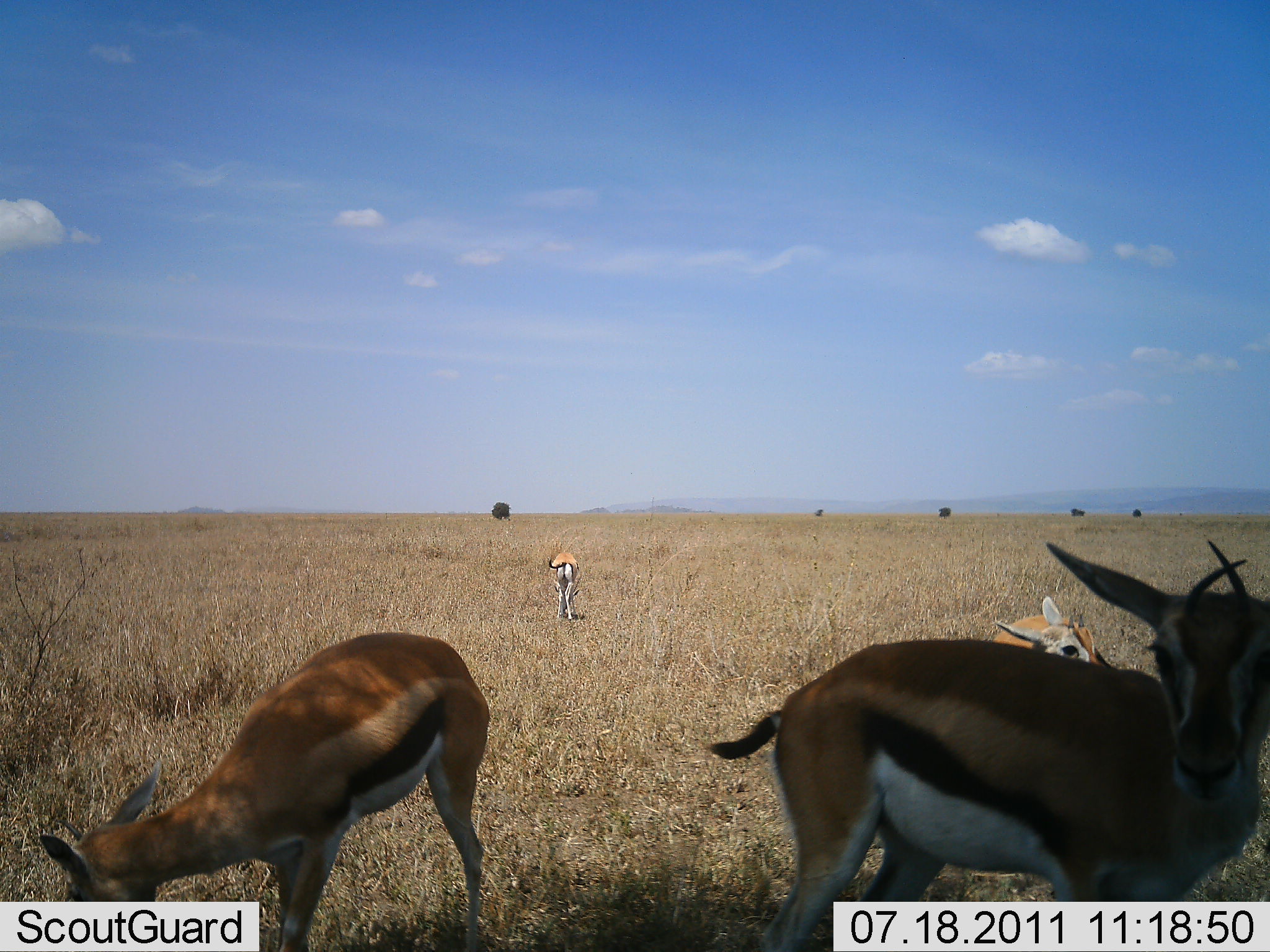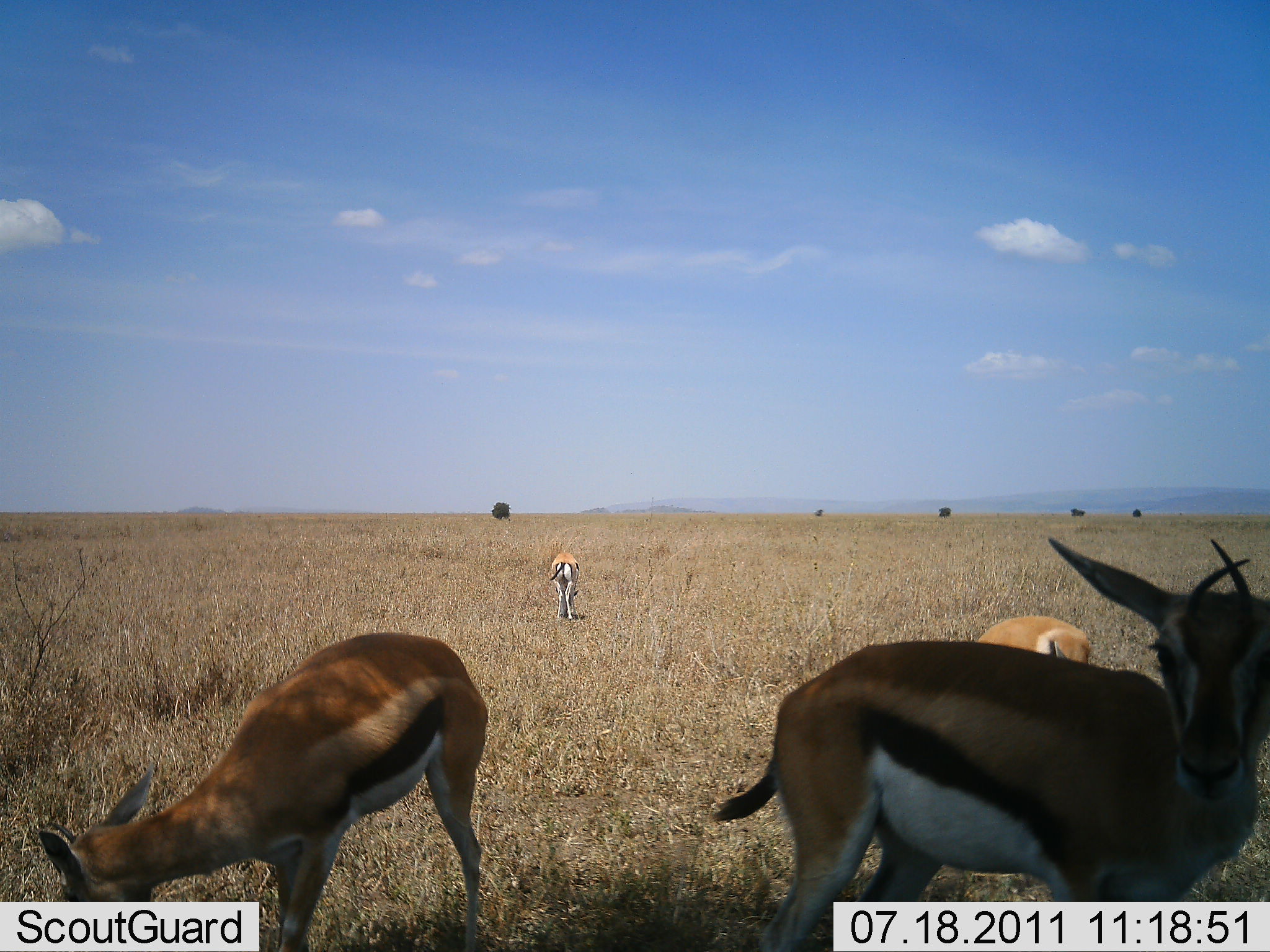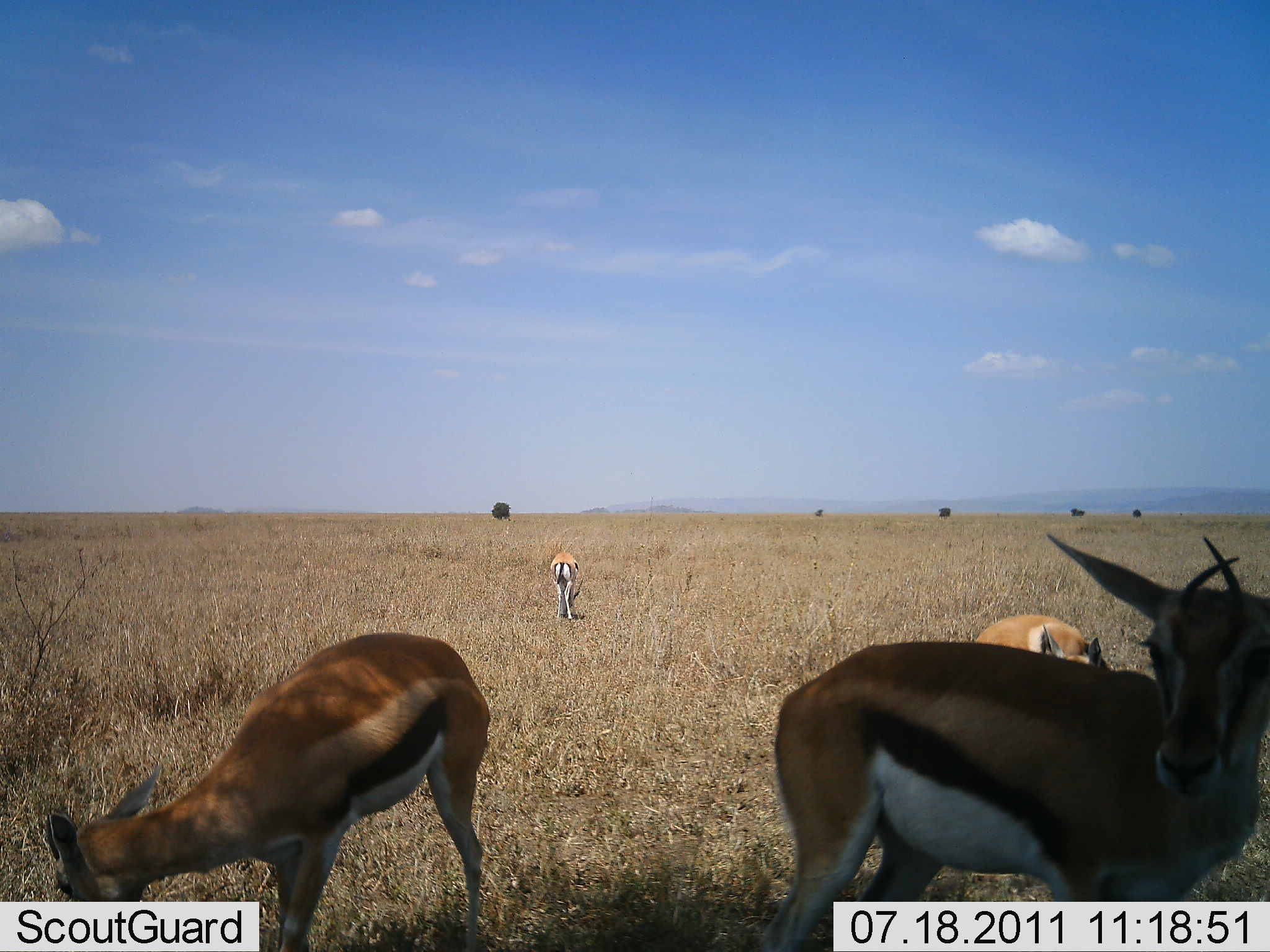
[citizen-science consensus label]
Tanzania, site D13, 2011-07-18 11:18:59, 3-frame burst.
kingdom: Animalia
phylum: Chordata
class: Mammalia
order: Artiodactyla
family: Bovidae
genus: Eudorcas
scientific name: Eudorcas thomsonii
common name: thomson's gazelle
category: gazellethomsons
Gazellethomsons (thomson's gazelle) (Eudorcas thomsonii), count 4. Behavior (volunteer vote fractions): standing 80%, resting 10%, moving 0%, interacting 0%. Young present (vote fraction): 10%. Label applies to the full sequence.